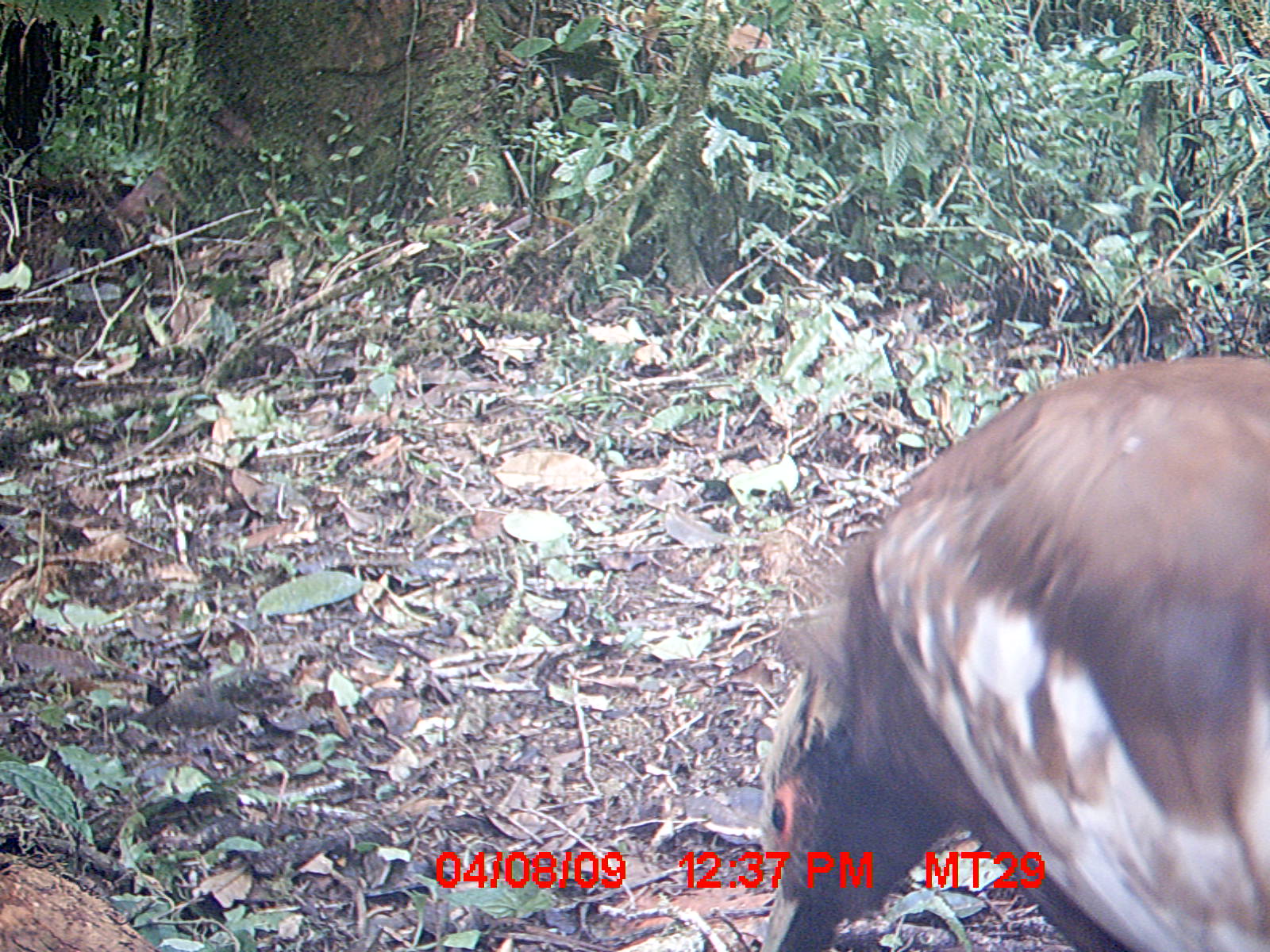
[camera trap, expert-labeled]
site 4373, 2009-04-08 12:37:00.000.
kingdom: Animalia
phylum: Chordata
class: Aves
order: Pelecaniformes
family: Threskiornithidae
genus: Lophotibis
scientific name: Lophotibis cristata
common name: madagascar ibis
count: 1